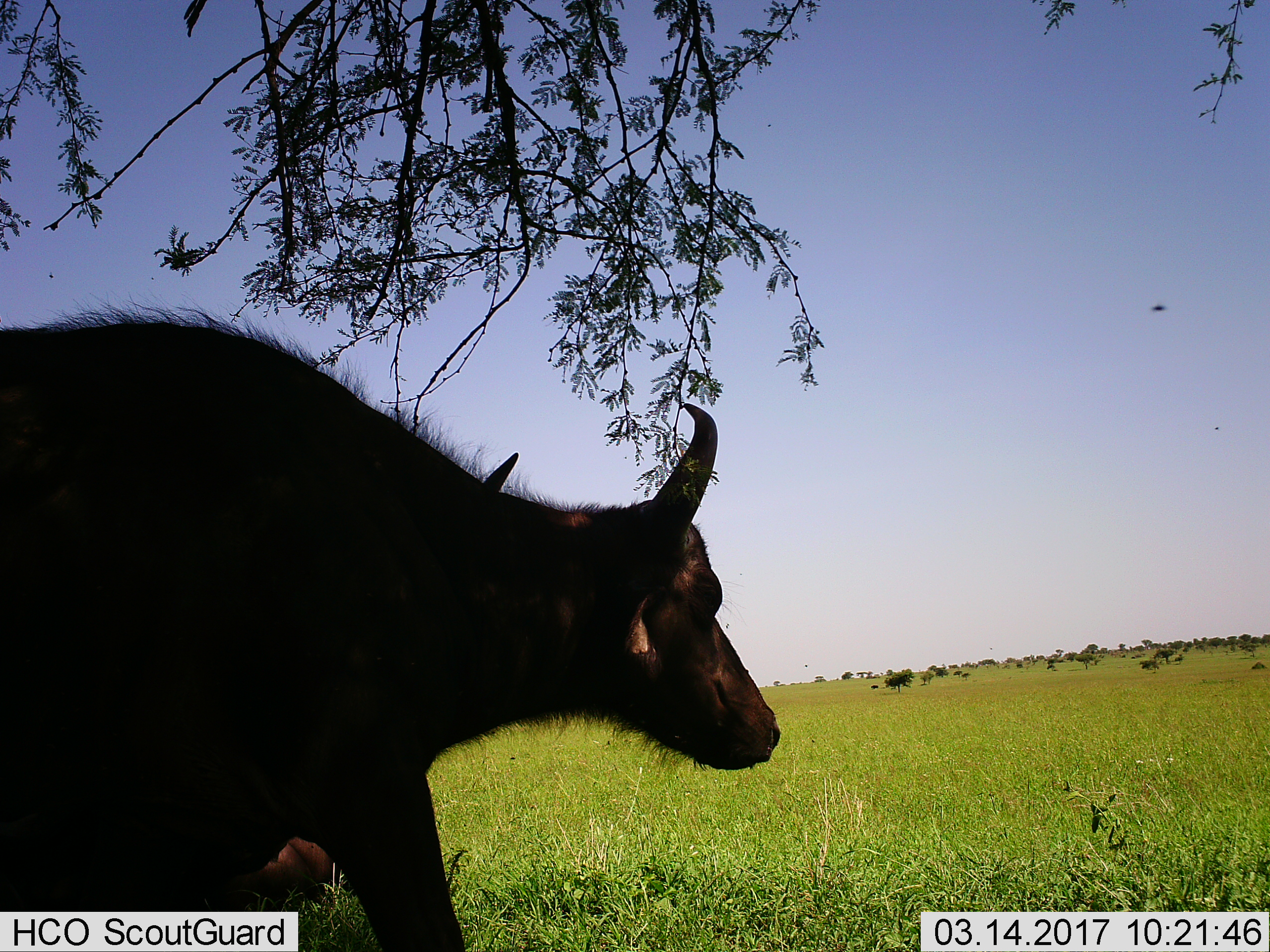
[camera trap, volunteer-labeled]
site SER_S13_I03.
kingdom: Animalia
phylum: Chordata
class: Mammalia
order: Artiodactyla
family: Bovidae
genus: Syncerus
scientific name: Syncerus caffer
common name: african buffalo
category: buffalo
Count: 2.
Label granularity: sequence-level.